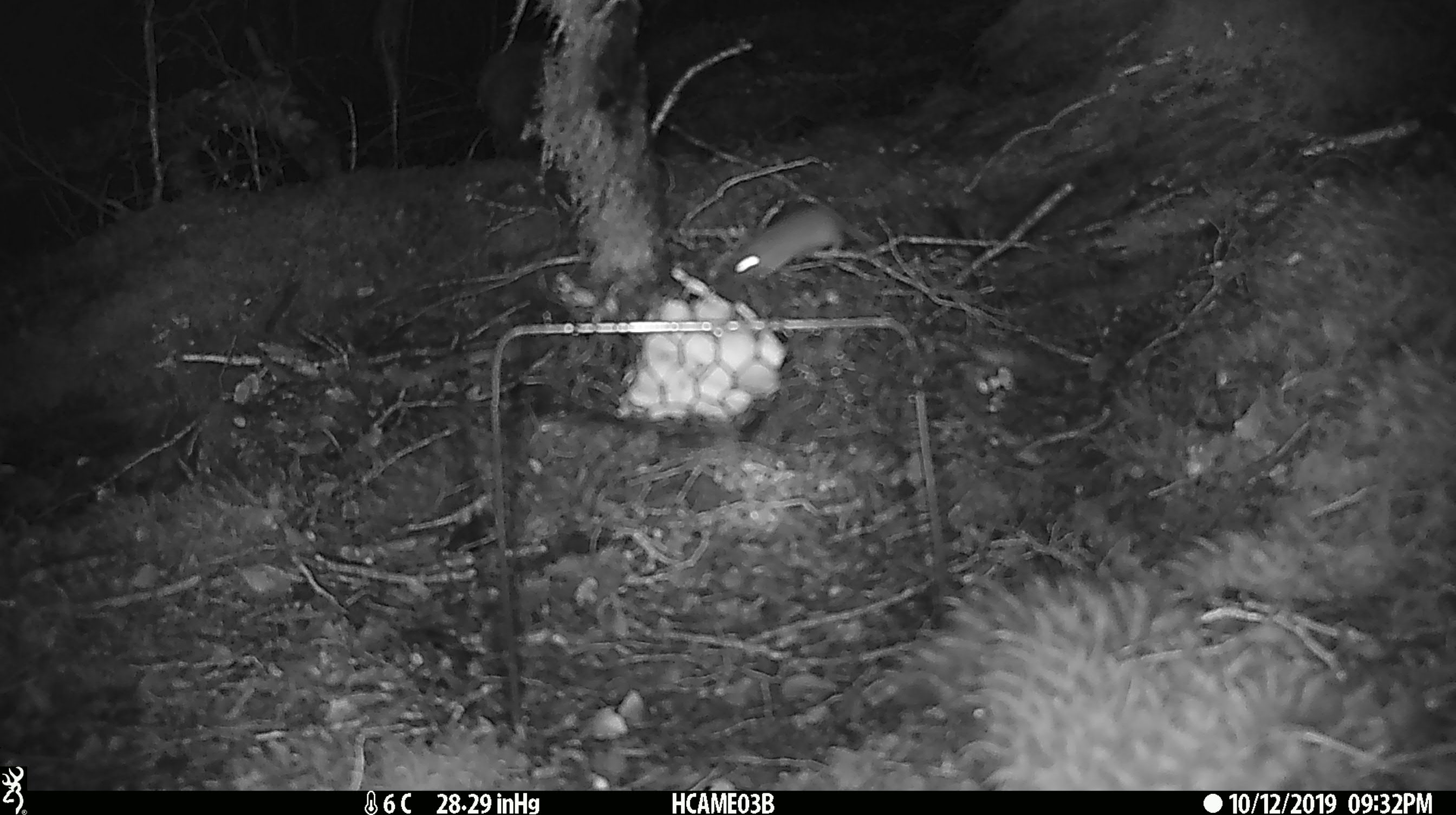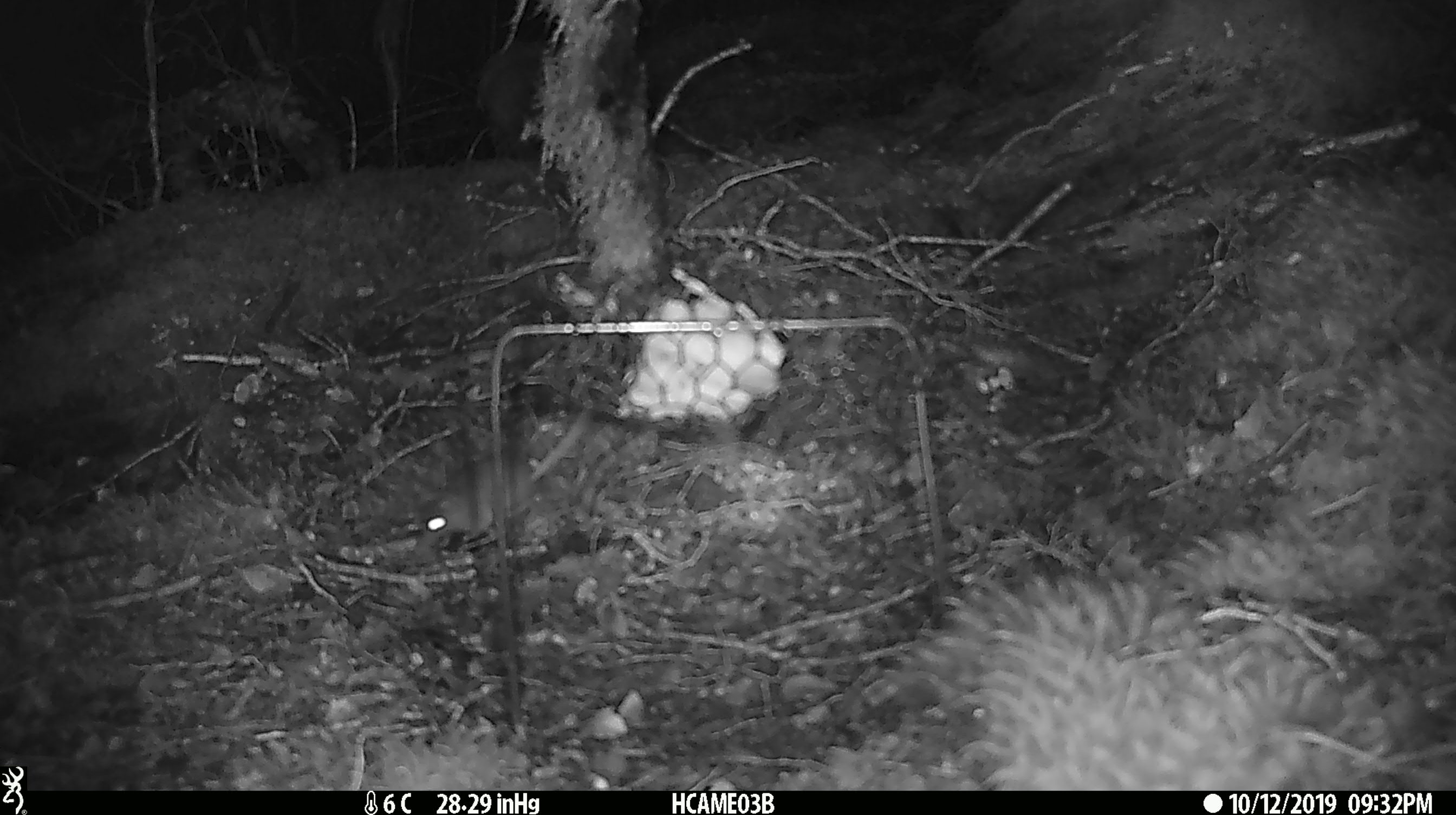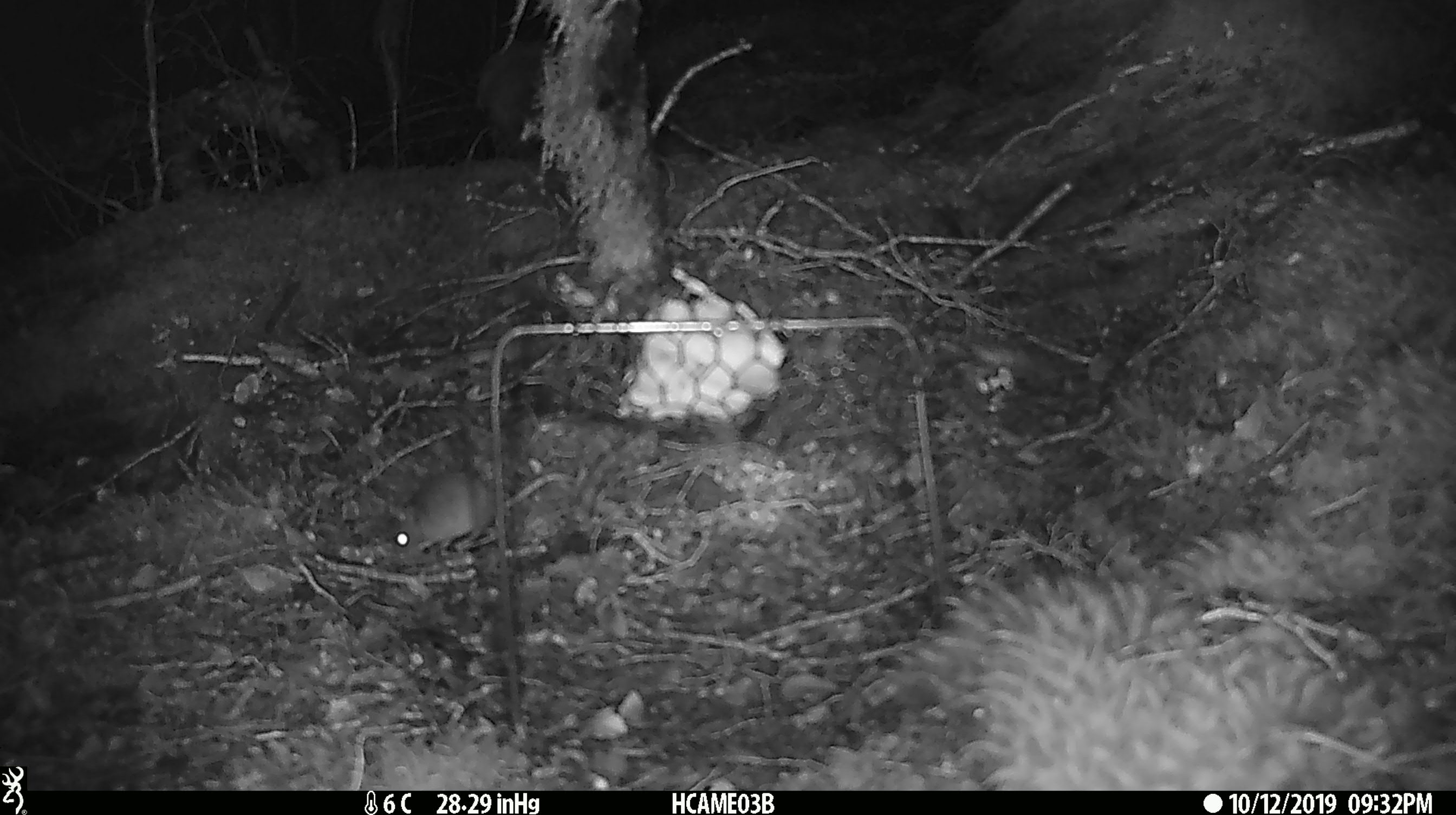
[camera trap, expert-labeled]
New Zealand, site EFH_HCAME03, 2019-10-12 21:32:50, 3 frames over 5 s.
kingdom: Animalia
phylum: Chordata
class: Mammalia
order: Rodentia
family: Muridae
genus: Mus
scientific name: Mus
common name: mouse